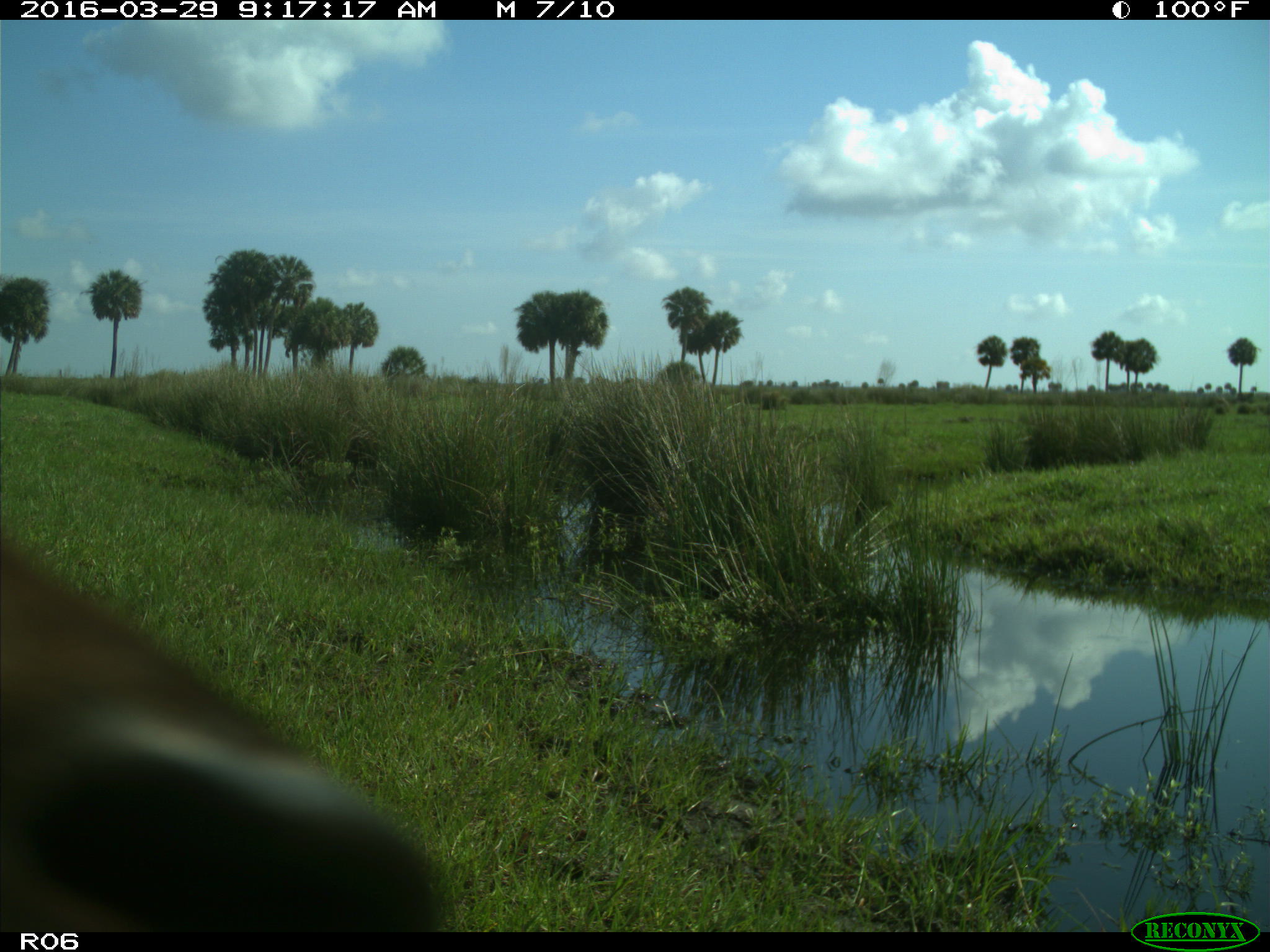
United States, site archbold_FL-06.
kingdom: Animalia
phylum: Chordata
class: Mammalia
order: Artiodactyla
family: Bovidae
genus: Bos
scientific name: Bos taurus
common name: domestic cow